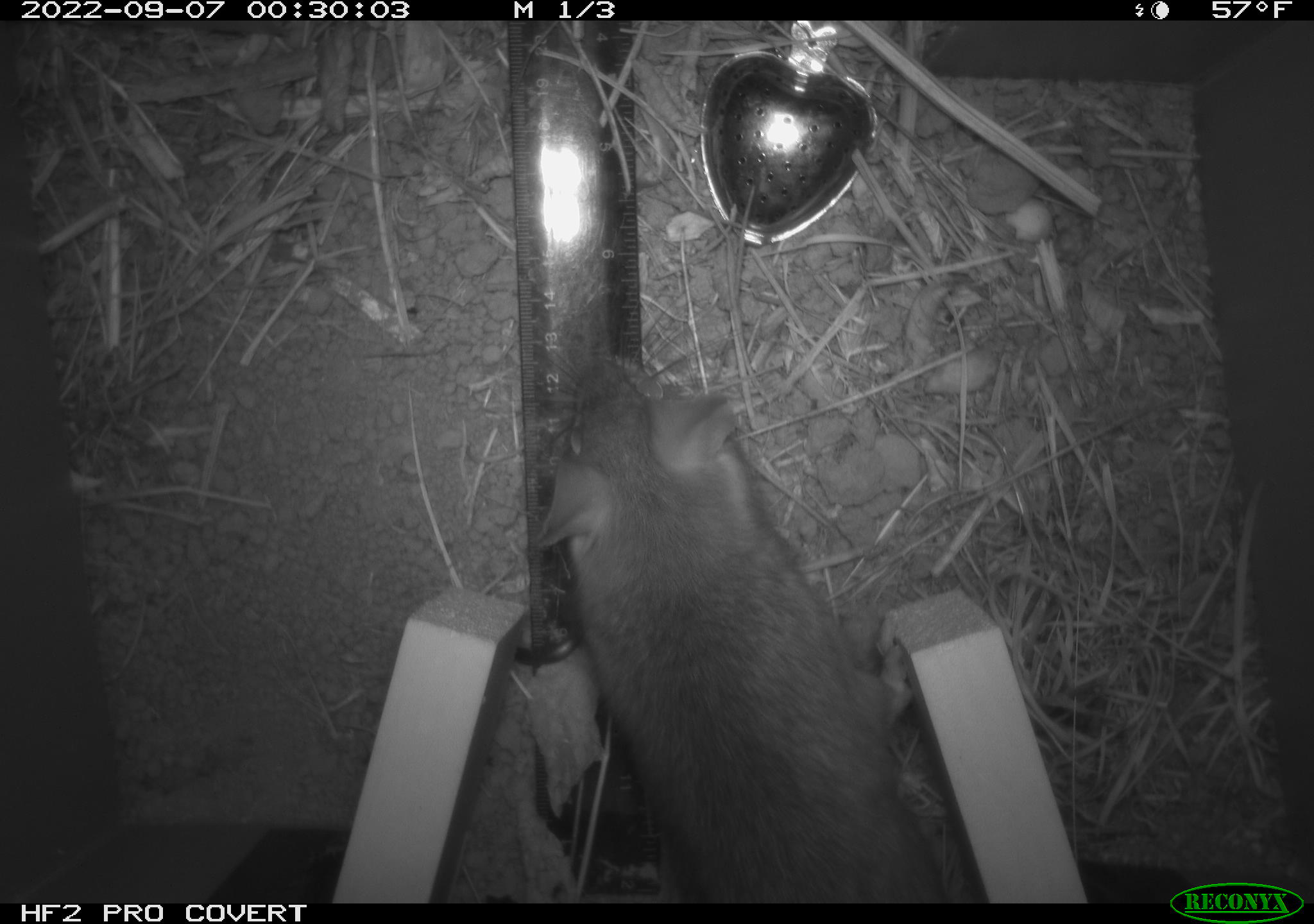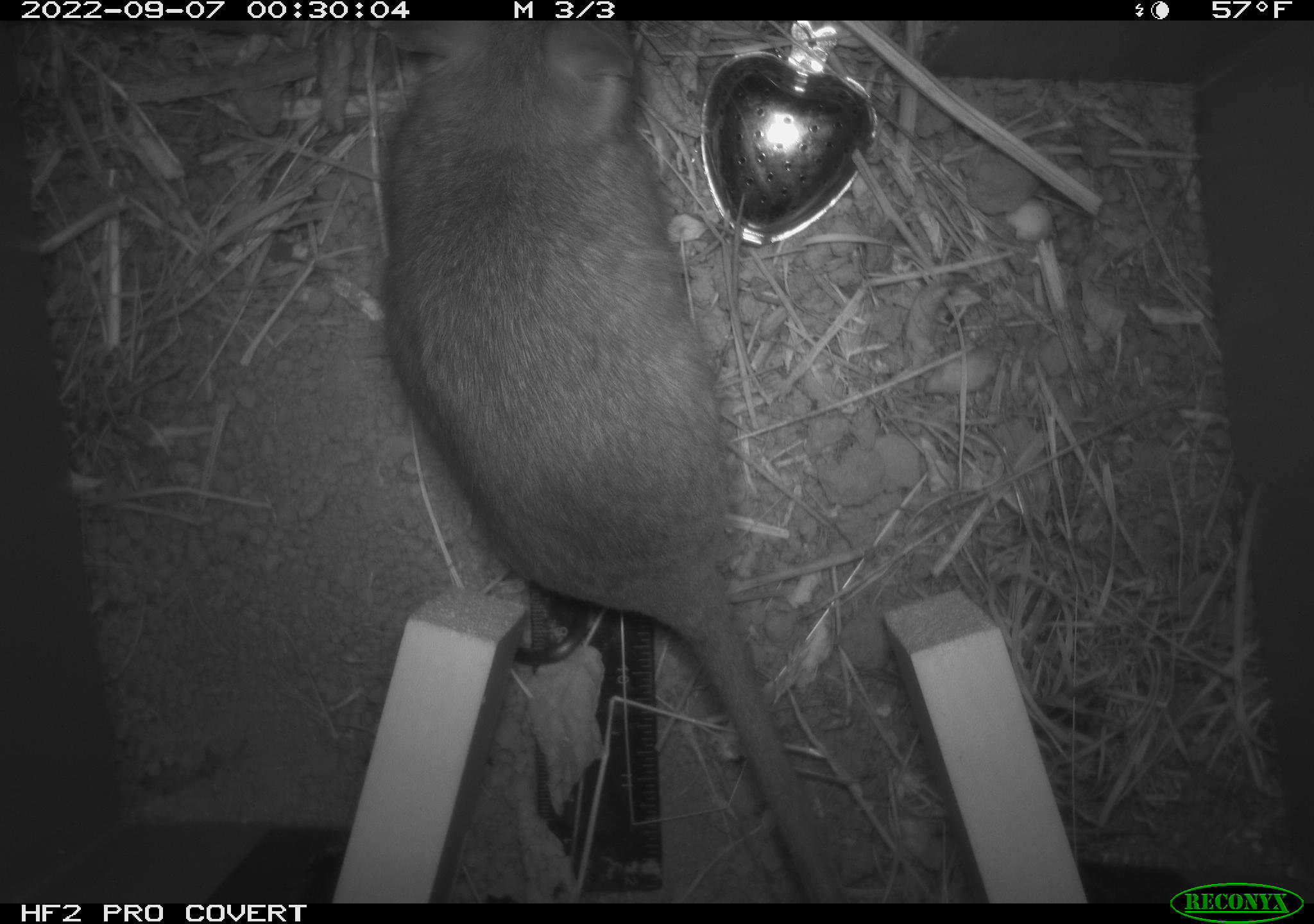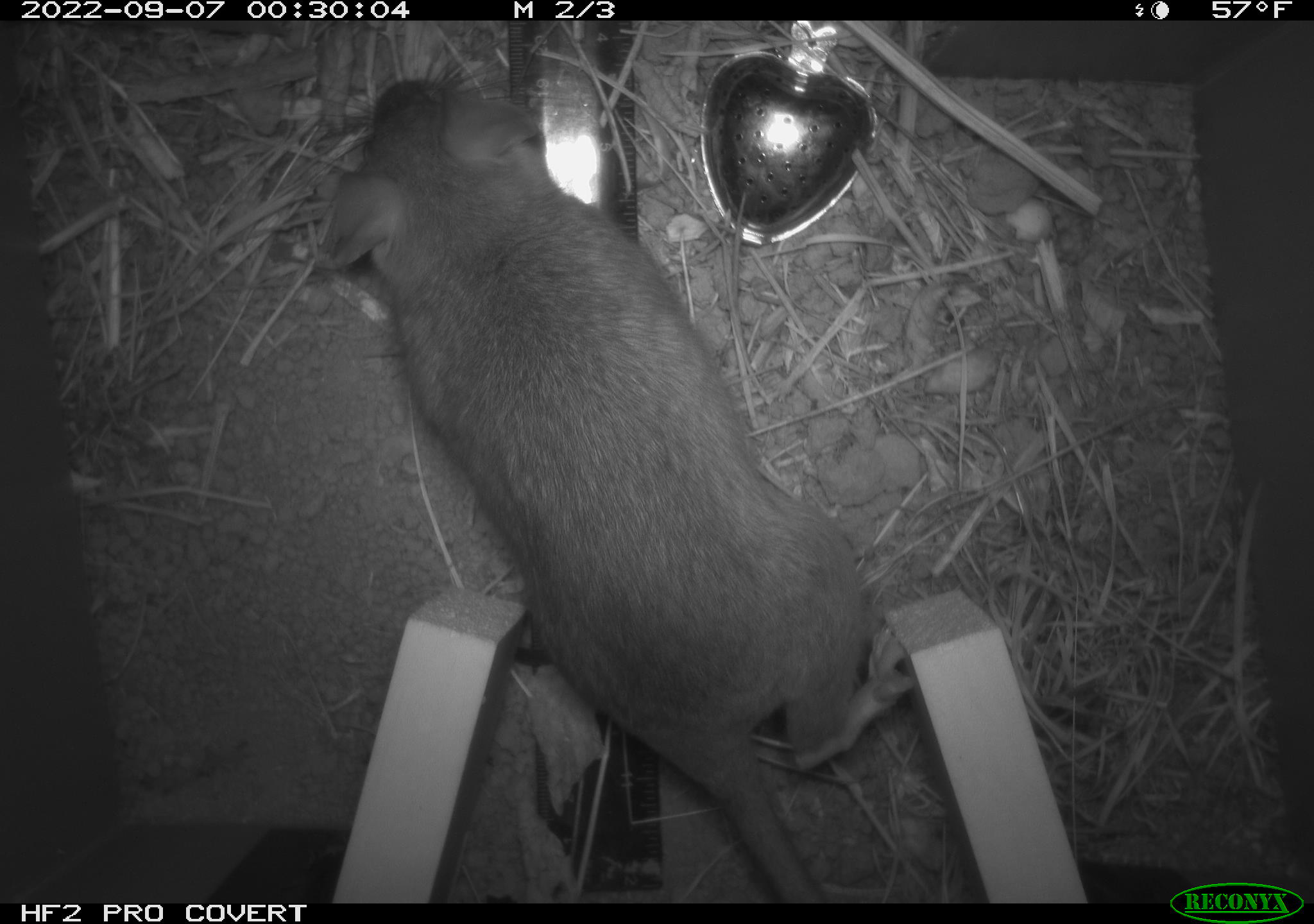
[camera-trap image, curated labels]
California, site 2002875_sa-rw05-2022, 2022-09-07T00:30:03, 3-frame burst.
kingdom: Animalia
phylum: Chordata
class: Mammalia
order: Rodentia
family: Cricetidae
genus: Neotoma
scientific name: Neotoma fuscipes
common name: dusky-footed woodrat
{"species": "dusky-footed woodrat (Neotoma fuscipes)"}